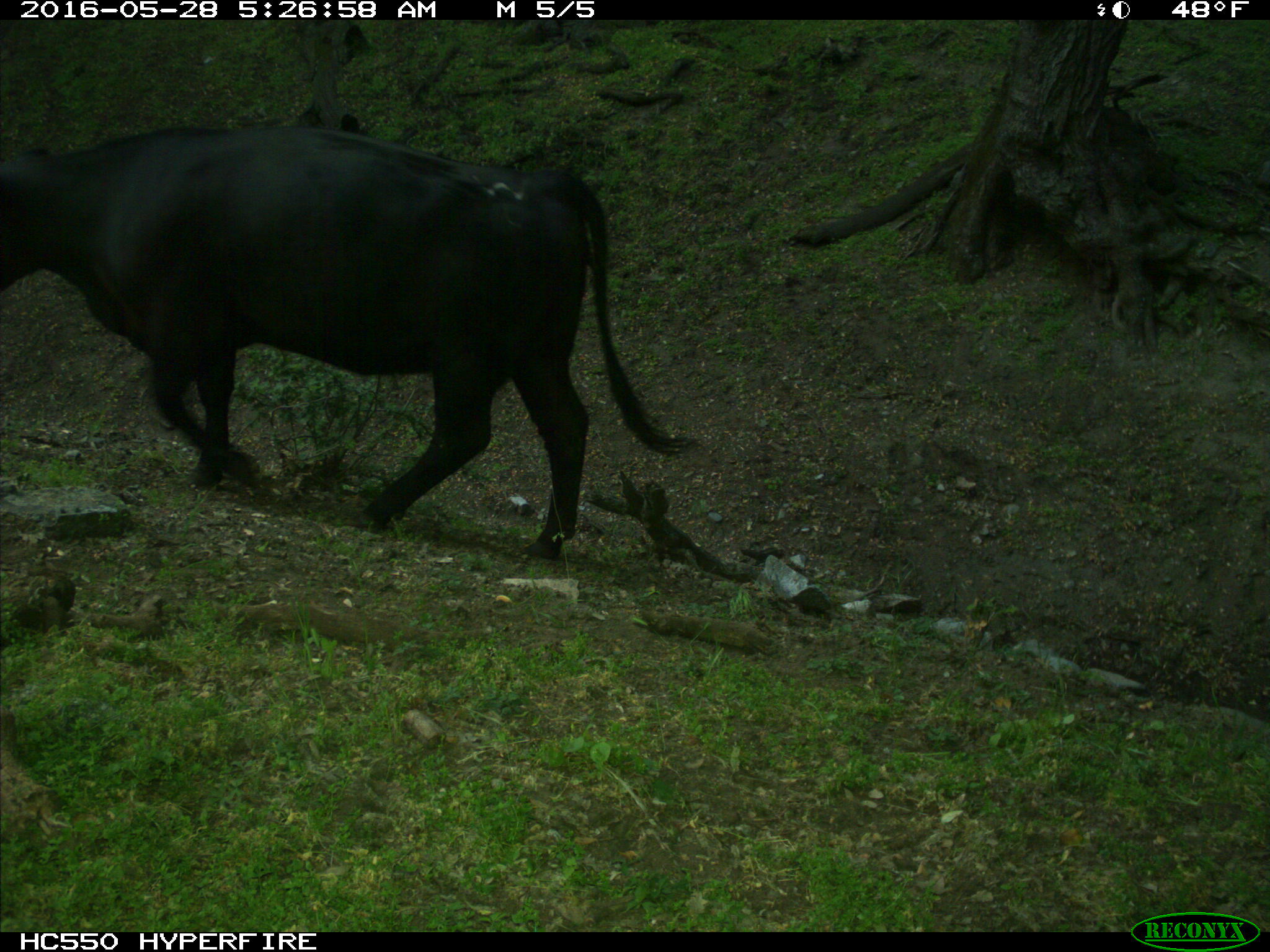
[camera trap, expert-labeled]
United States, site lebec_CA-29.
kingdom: Animalia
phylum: Chordata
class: Mammalia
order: Artiodactyla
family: Bovidae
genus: Bos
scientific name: Bos taurus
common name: domestic cow